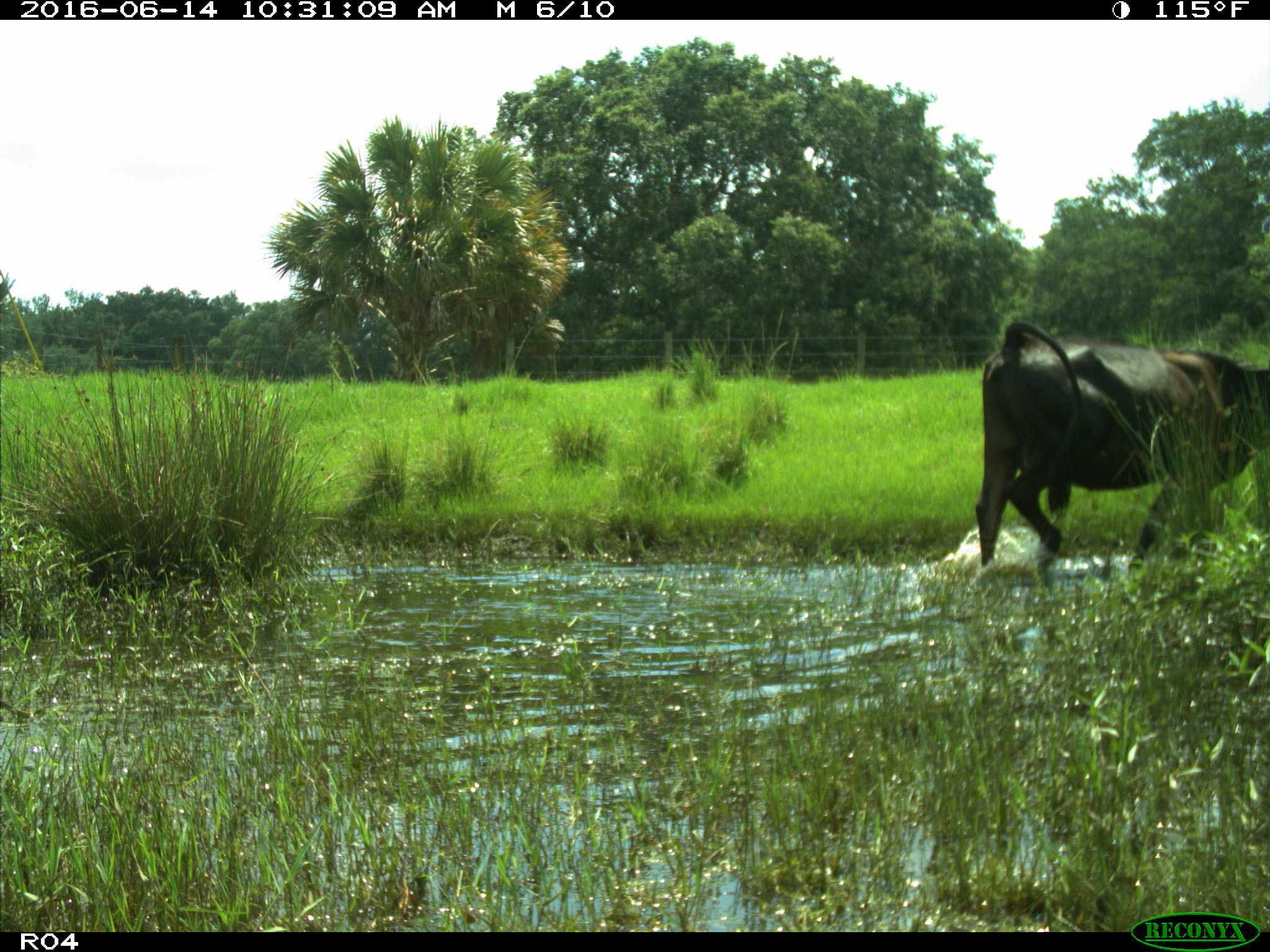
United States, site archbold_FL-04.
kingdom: Animalia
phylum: Chordata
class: Mammalia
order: Artiodactyla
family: Bovidae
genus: Bos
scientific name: Bos taurus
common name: domestic cow